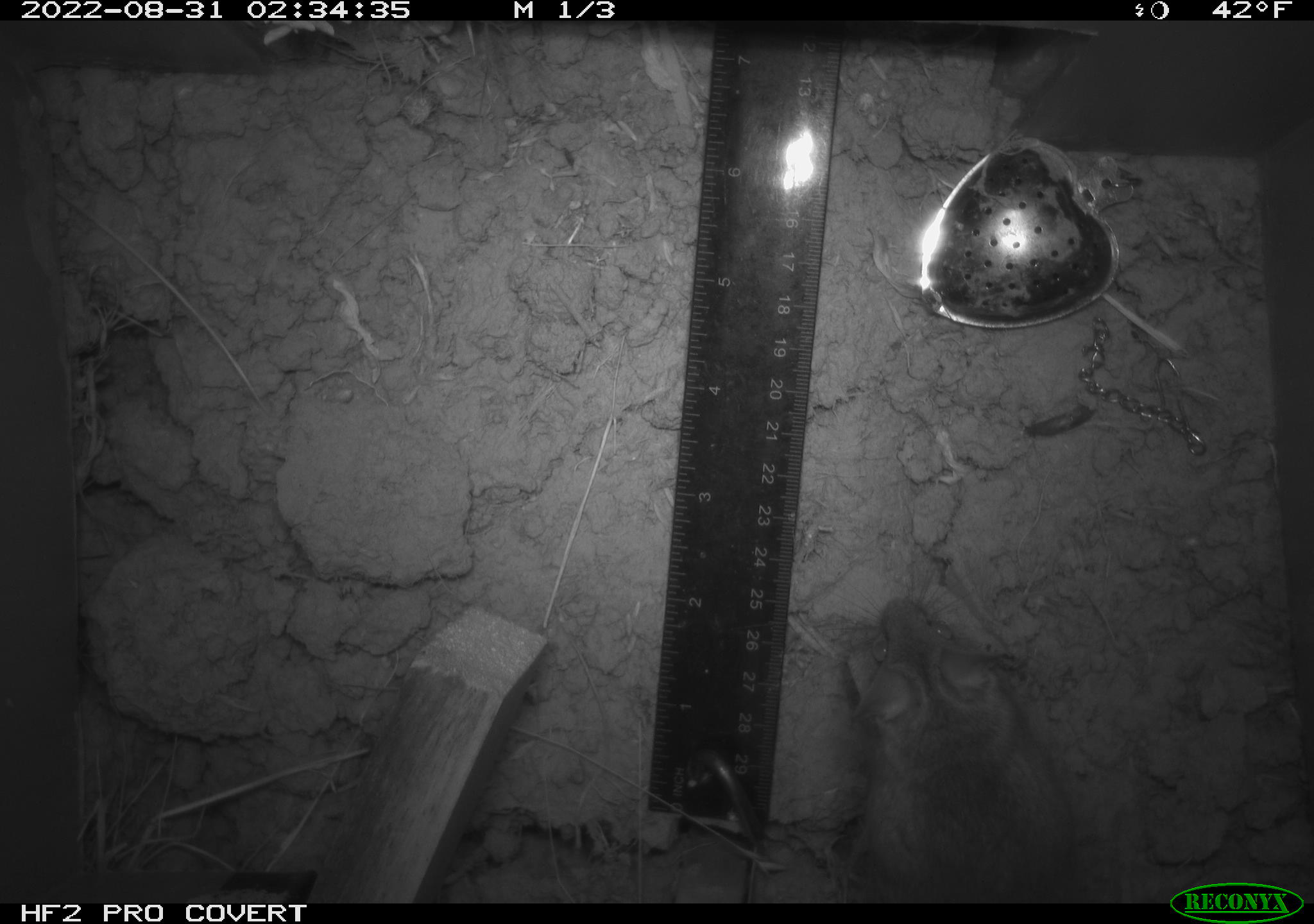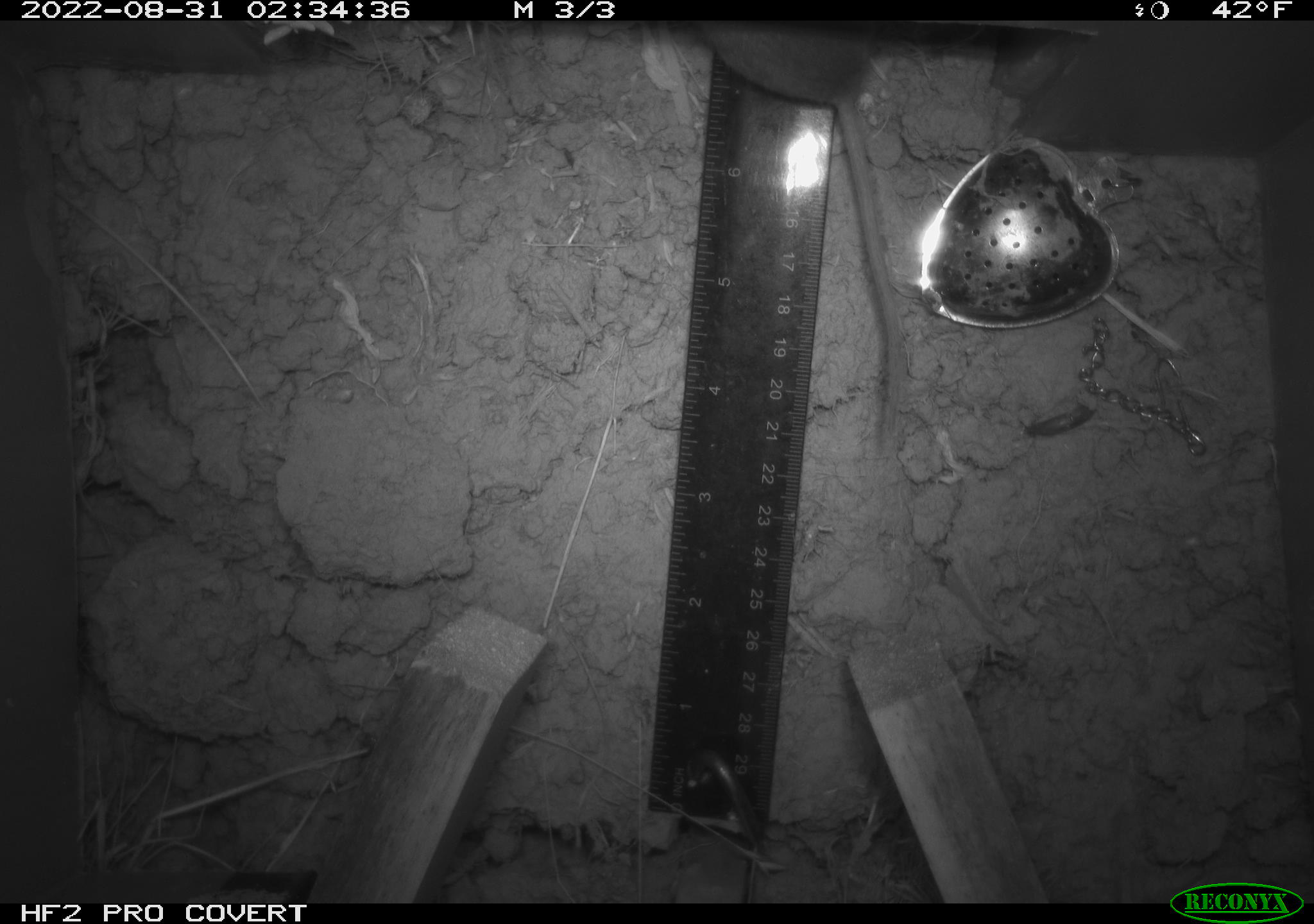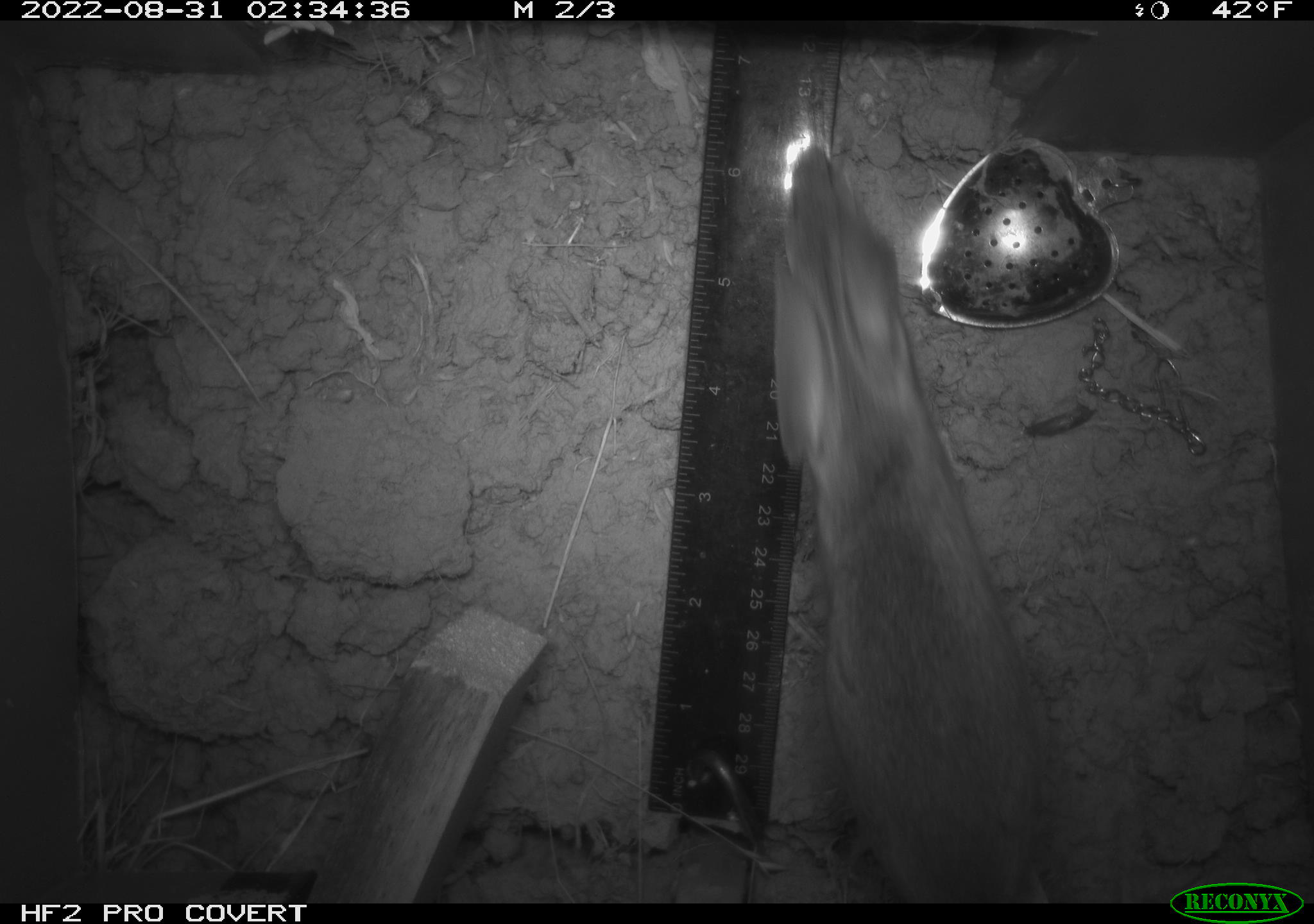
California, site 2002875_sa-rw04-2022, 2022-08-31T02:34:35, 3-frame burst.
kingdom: Animalia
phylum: Chordata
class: Mammalia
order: Rodentia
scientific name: Rodentia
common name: mouse species